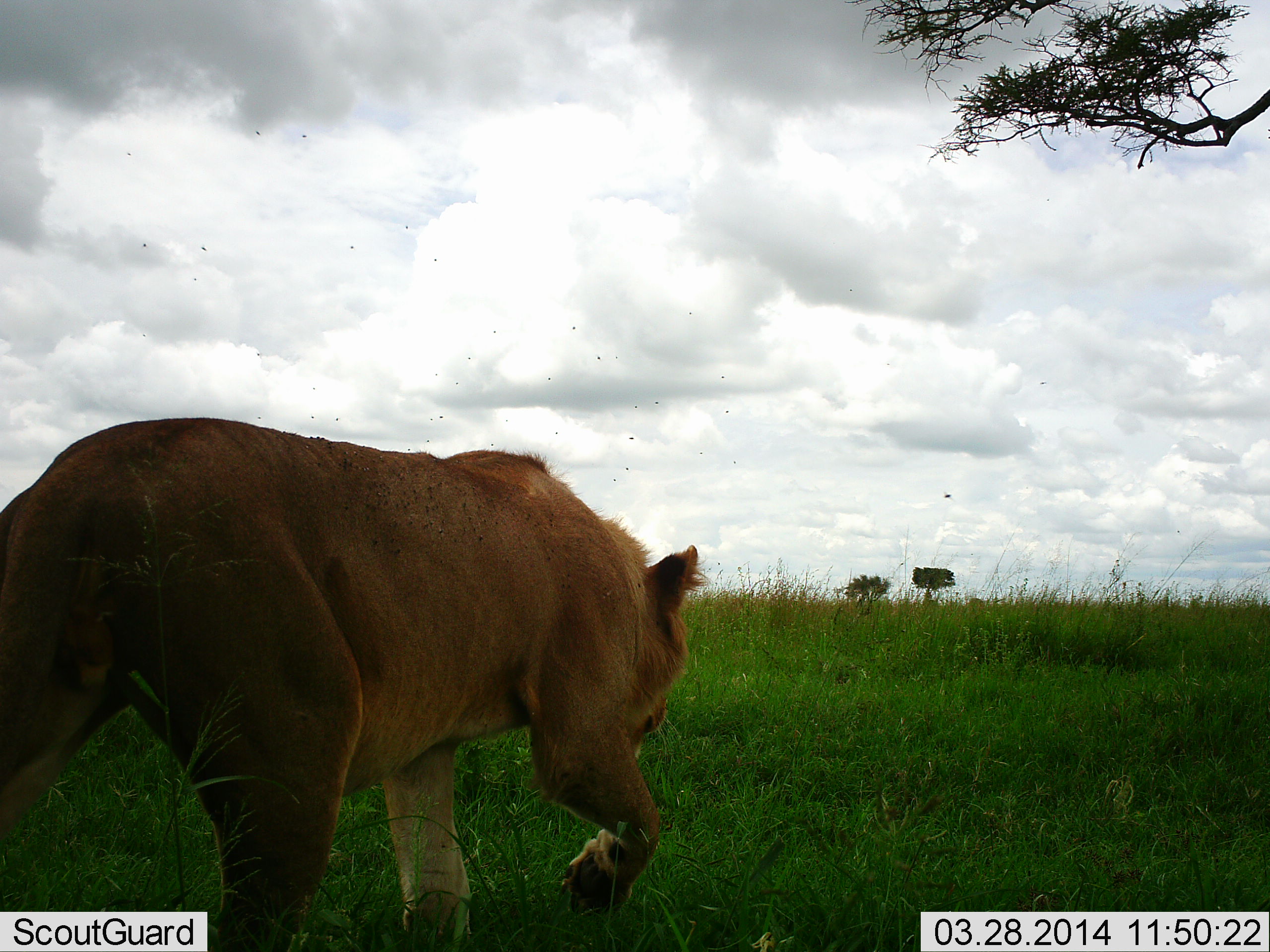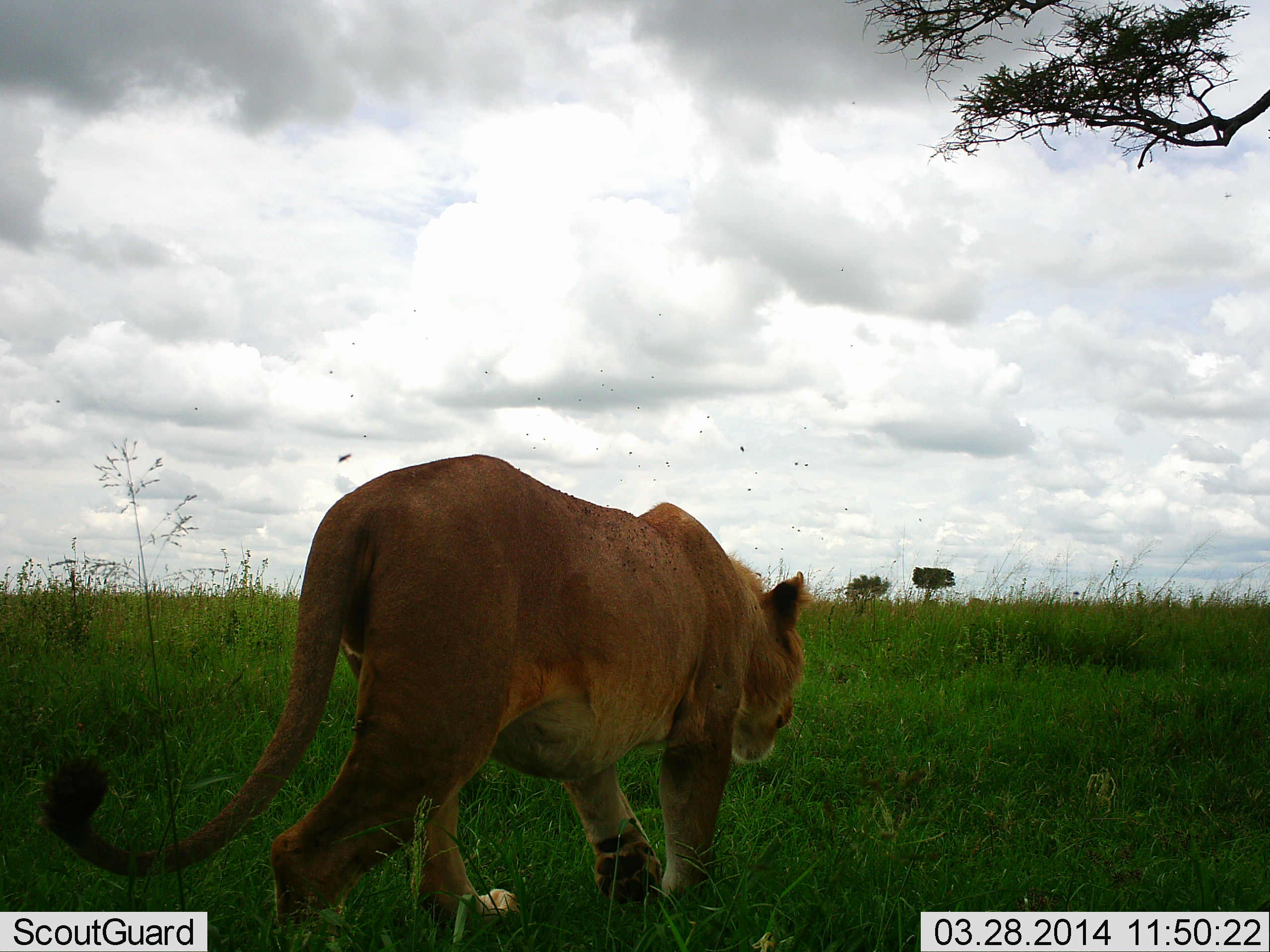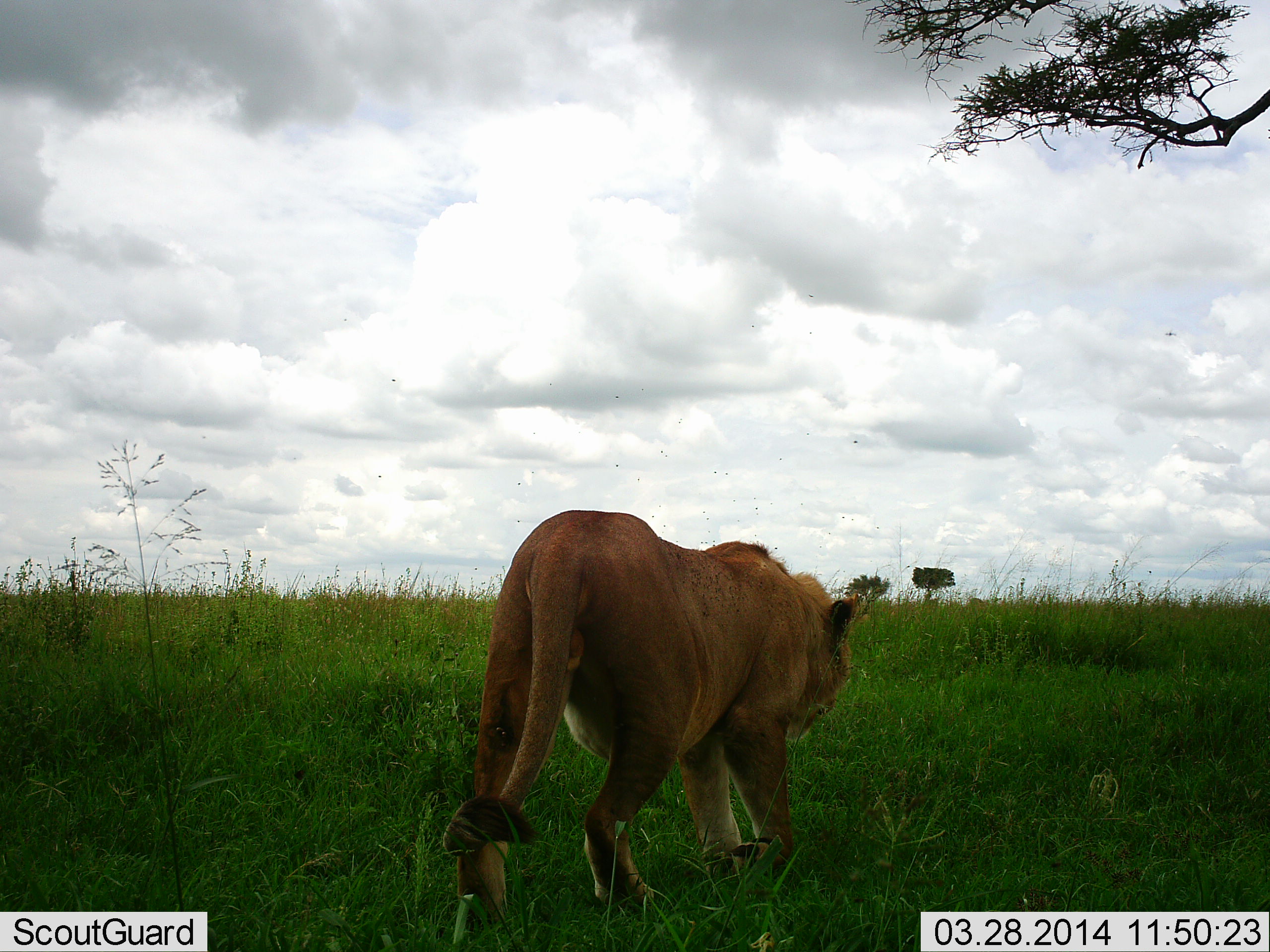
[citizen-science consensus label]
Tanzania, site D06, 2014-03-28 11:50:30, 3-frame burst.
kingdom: Animalia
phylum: Chordata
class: Mammalia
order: Carnivora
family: Felidae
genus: Panthera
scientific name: Panthera leo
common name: lion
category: lionfemale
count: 1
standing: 0%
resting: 0%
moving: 100%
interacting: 0%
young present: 0%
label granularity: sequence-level